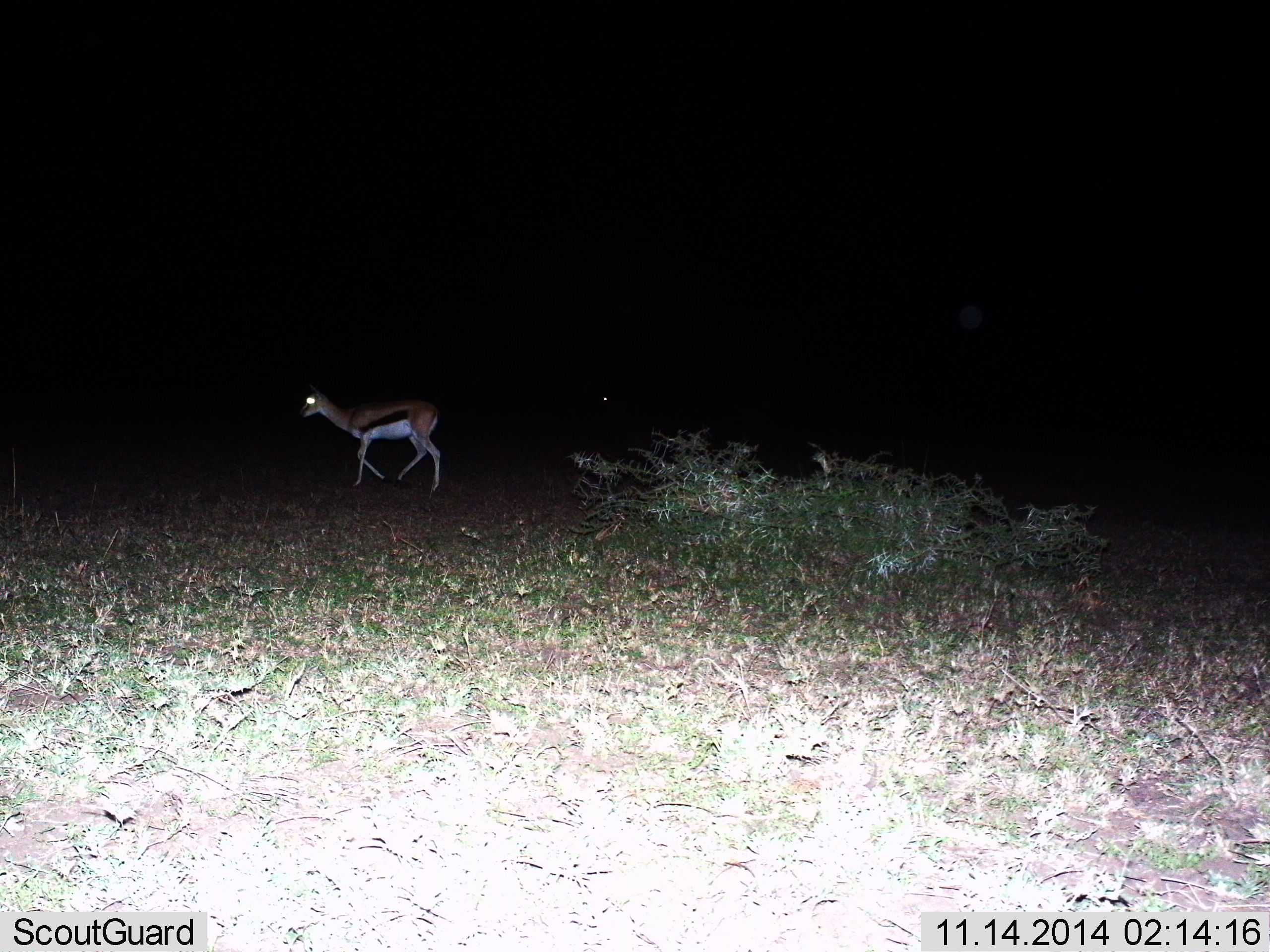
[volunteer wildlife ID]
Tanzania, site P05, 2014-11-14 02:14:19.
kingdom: Animalia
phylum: Chordata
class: Mammalia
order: Artiodactyla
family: Bovidae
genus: Eudorcas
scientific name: Eudorcas thomsonii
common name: thomson's gazelle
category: gazellethomsons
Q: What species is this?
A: Gazellethomsons (thomson's gazelle) (Eudorcas thomsonii).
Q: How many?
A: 1.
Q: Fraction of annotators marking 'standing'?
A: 30%.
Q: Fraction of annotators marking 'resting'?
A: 0%.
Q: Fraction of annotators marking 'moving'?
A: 90%.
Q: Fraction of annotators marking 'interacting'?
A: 0%.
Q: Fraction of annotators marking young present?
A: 0%.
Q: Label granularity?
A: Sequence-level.